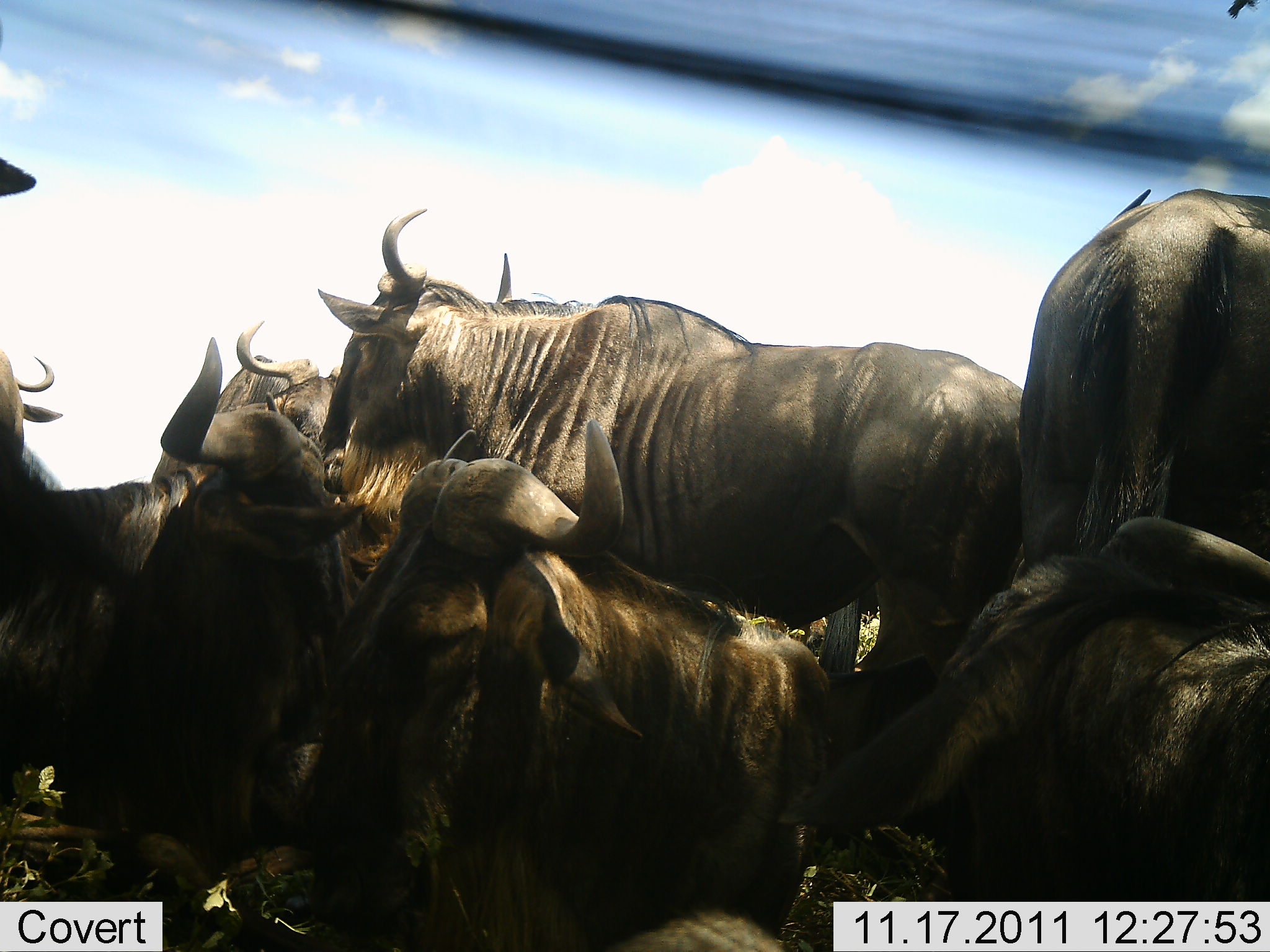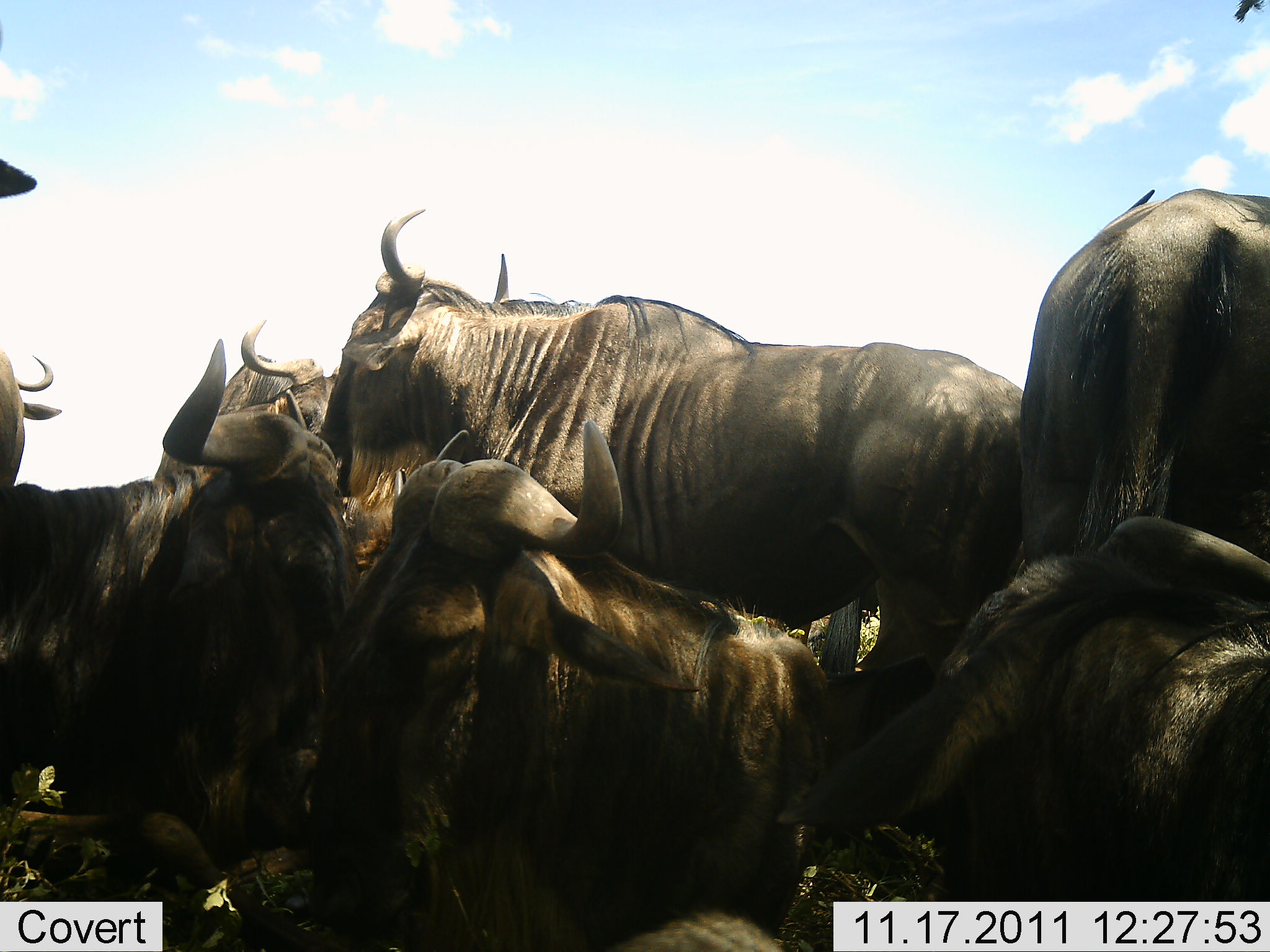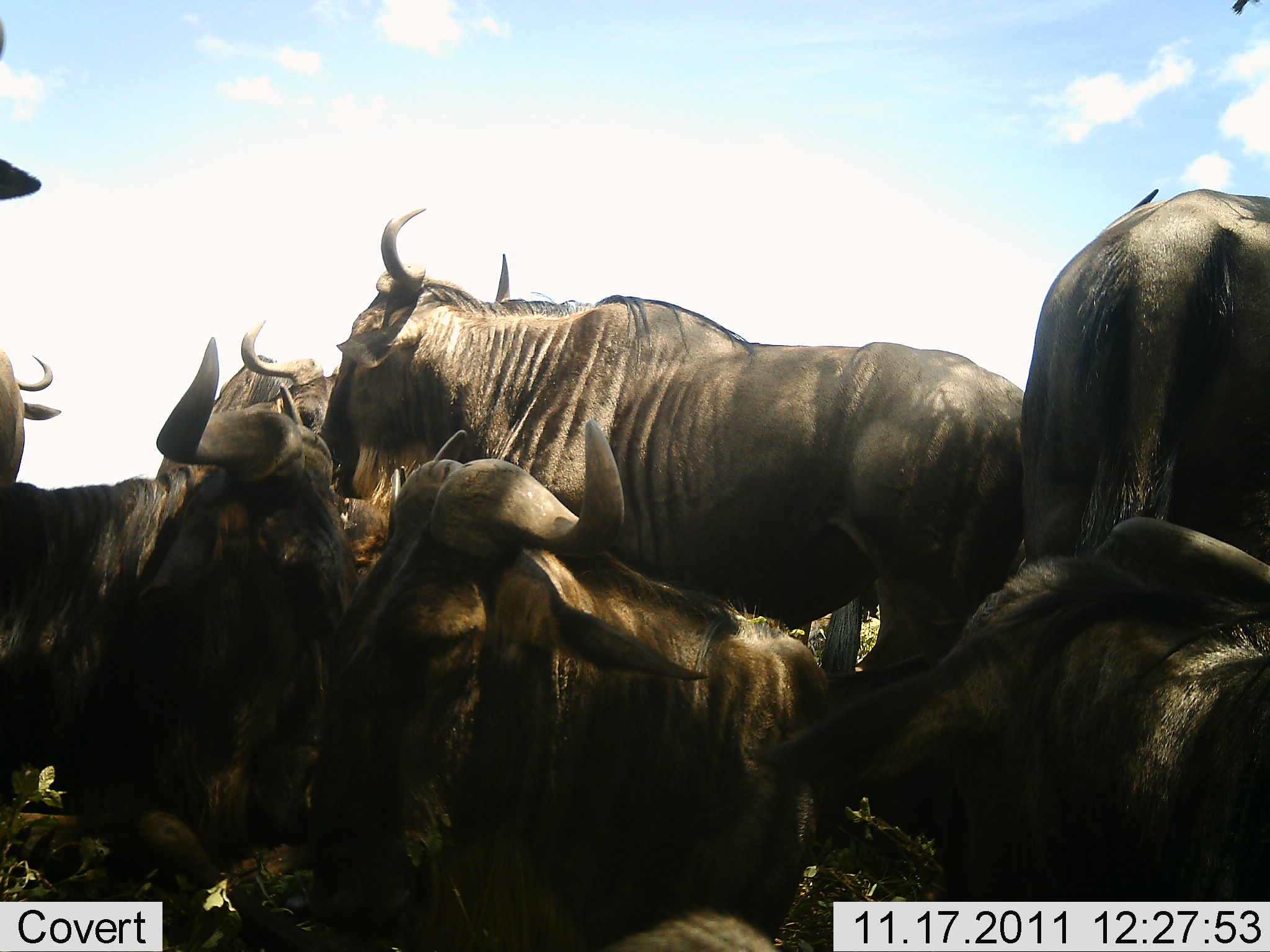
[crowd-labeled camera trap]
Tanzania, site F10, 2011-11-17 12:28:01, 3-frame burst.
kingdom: Animalia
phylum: Chordata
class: Mammalia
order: Artiodactyla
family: Bovidae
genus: Connochaetes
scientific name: Connochaetes taurinus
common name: blue wildebeest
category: wildebeest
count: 7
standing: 54%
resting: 69%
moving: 0%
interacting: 38%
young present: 0%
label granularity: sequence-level